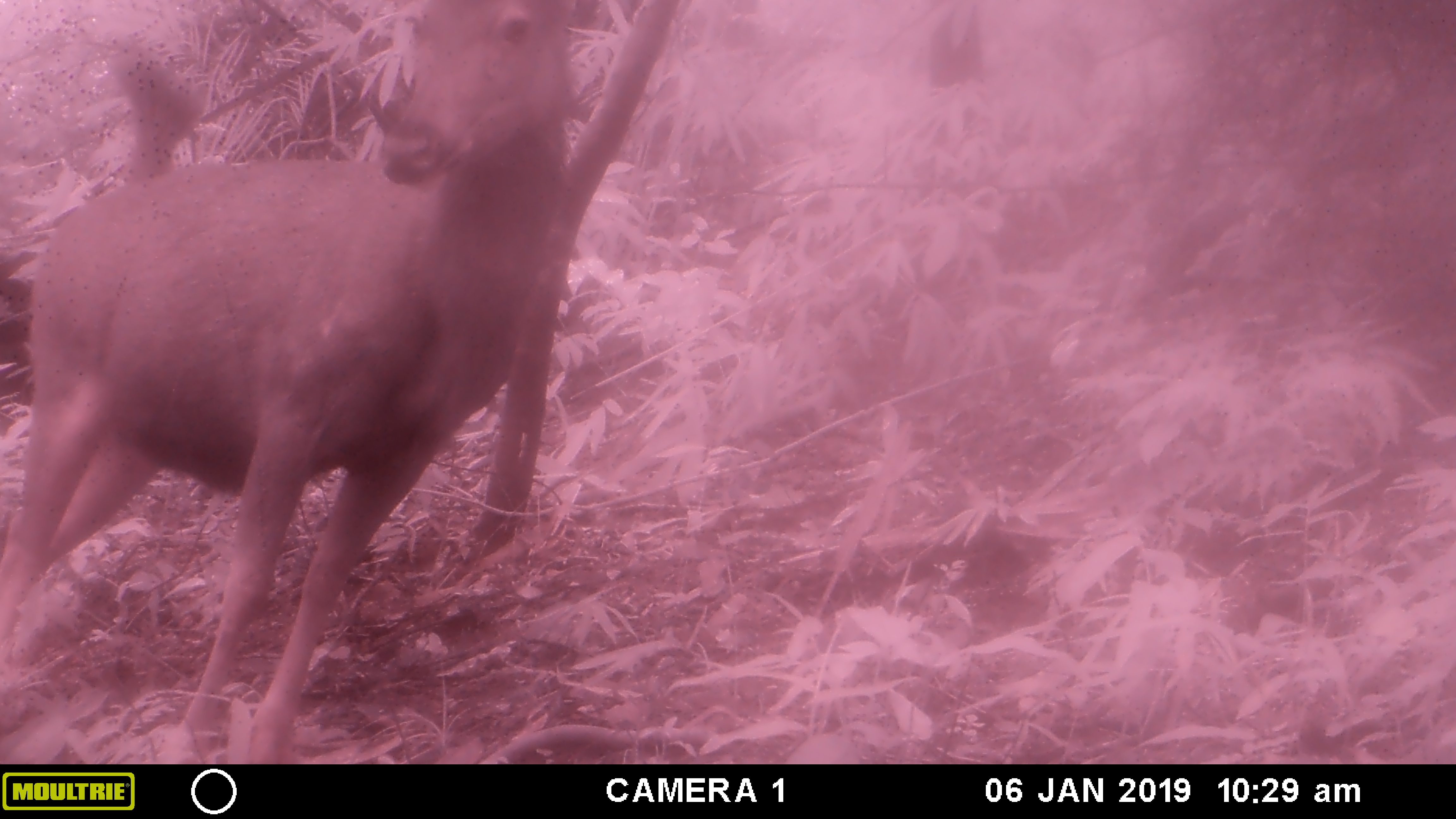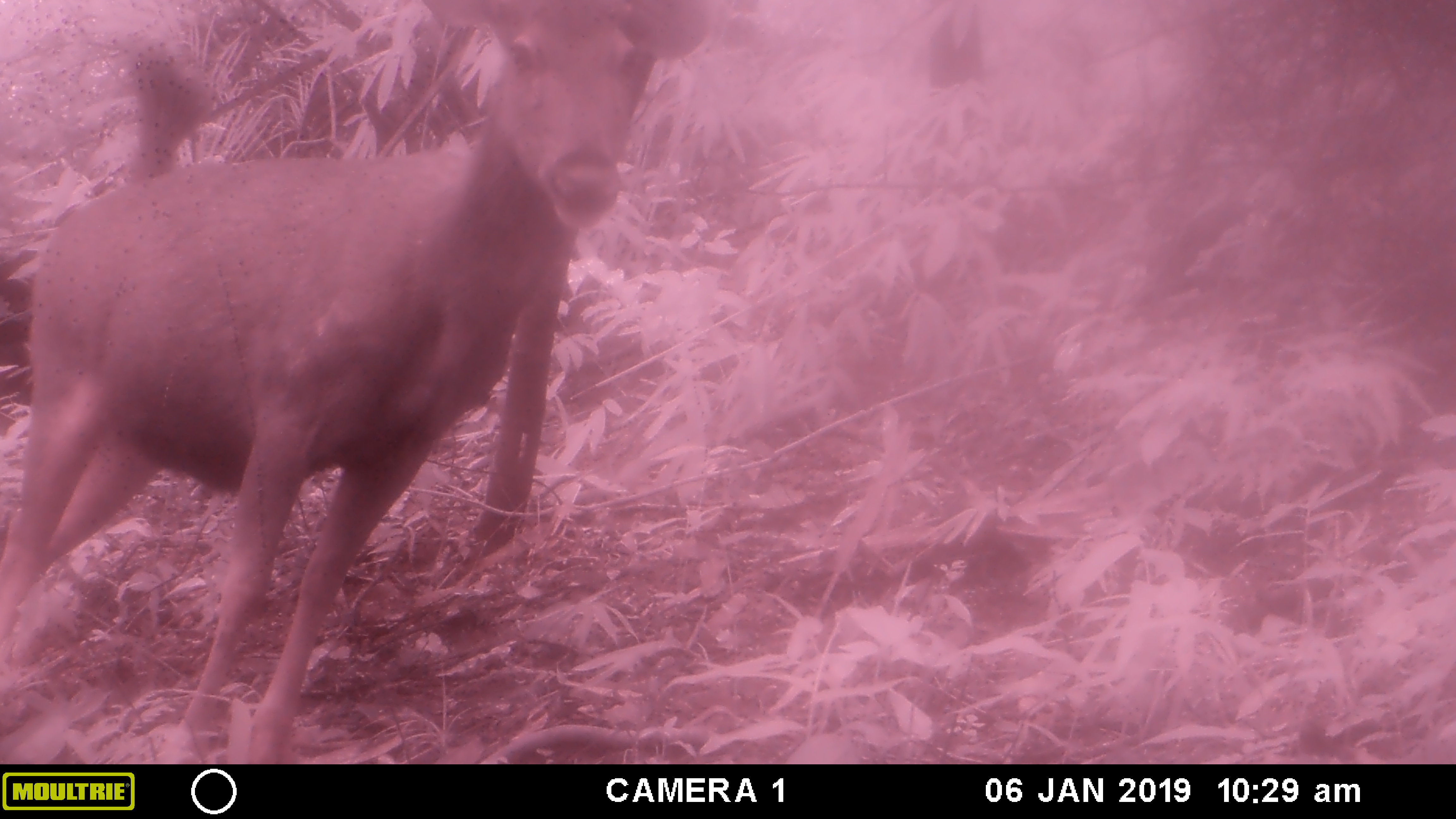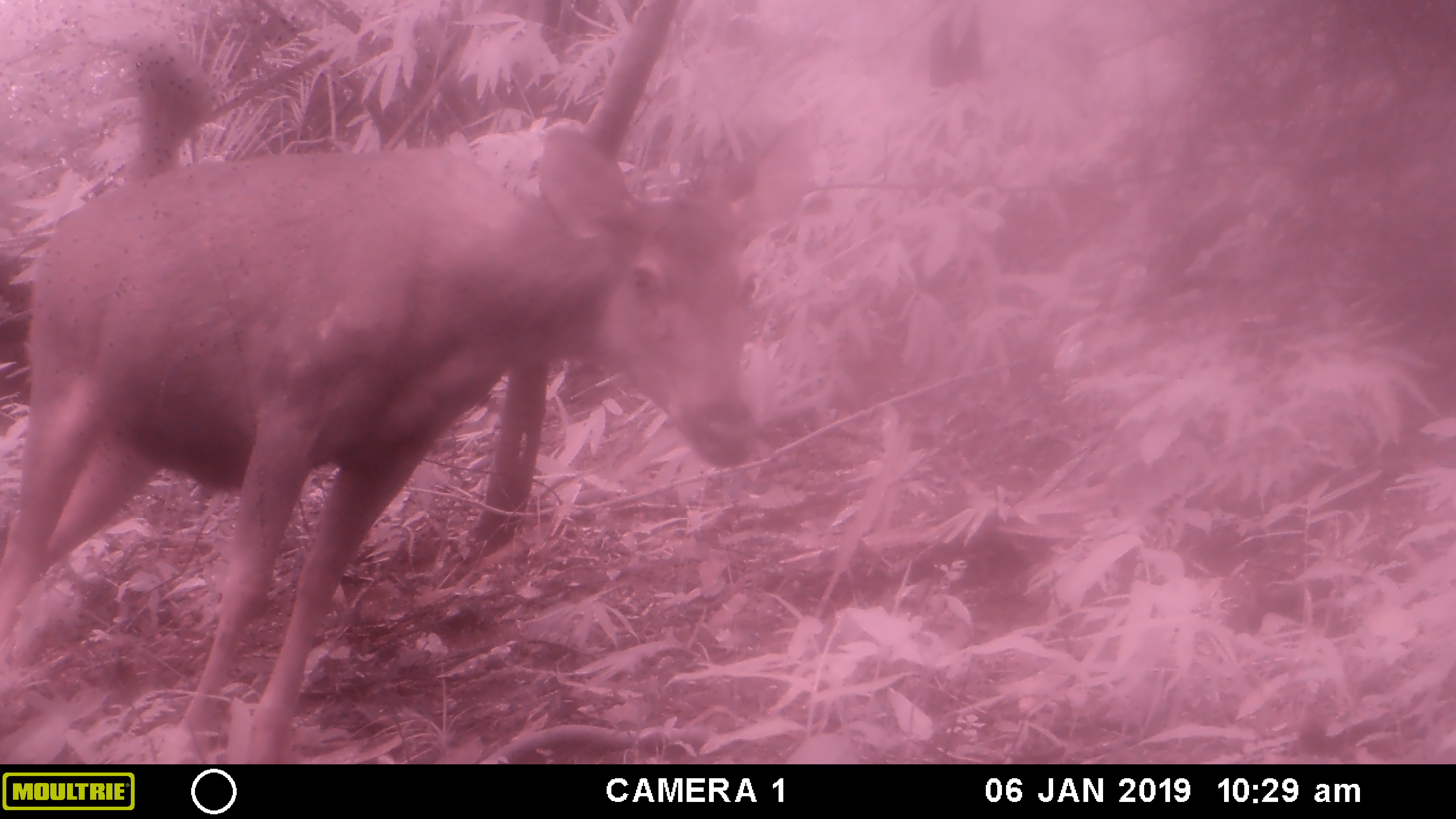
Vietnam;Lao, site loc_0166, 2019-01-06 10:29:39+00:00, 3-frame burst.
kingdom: Animalia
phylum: Chordata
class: Mammalia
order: Artiodactyla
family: Cervidae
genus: Rusa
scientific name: Rusa unicolor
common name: sambar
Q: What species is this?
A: Sambar (Rusa unicolor).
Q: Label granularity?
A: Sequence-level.